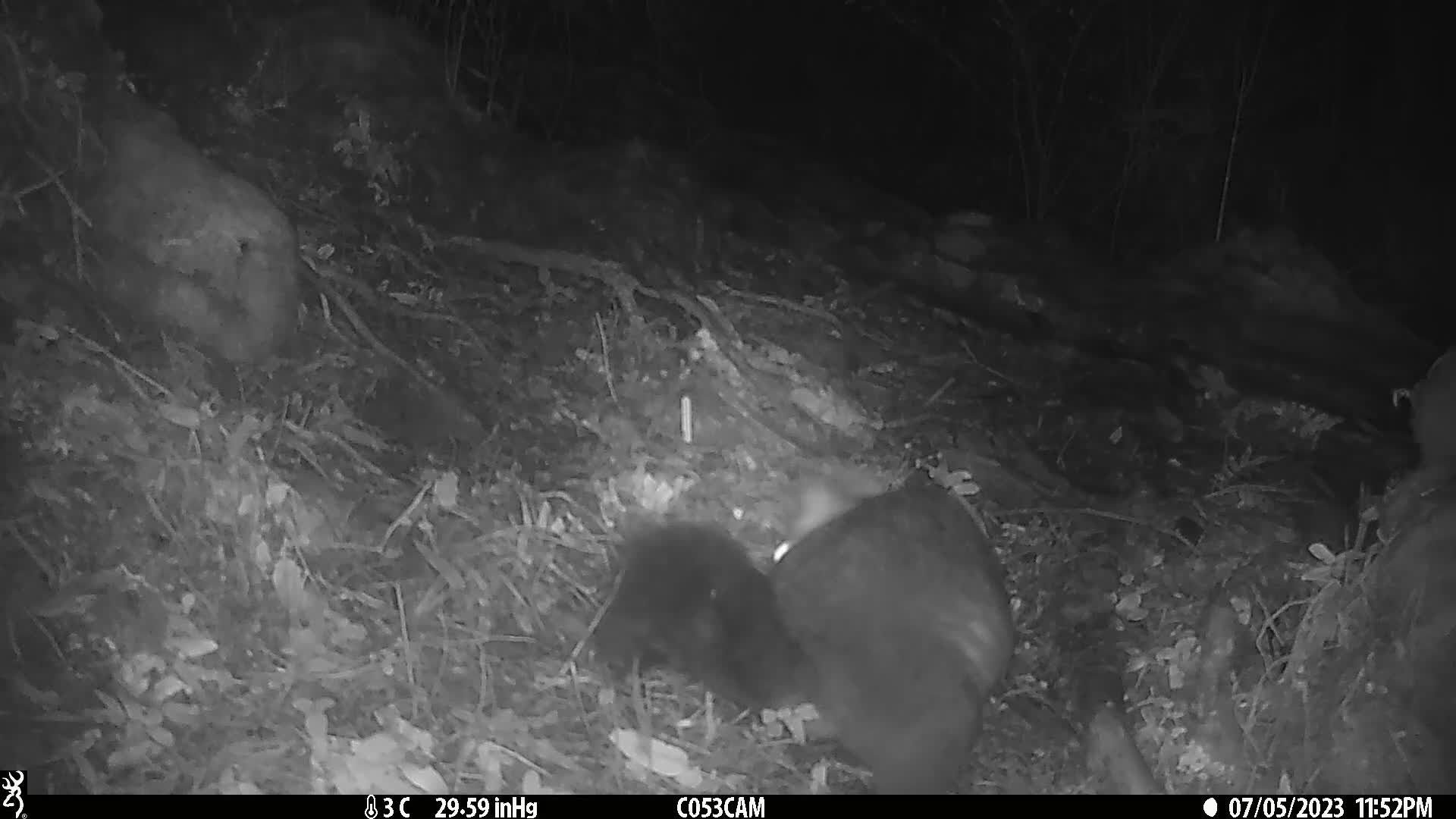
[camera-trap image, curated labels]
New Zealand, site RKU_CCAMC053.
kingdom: Animalia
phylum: Chordata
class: Mammalia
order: Diprotodontia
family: Phalangeridae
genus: Trichosurus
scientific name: Trichosurus vulpecula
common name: common brushtail possum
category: possum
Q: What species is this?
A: Possum (common brushtail possum) (Trichosurus vulpecula).